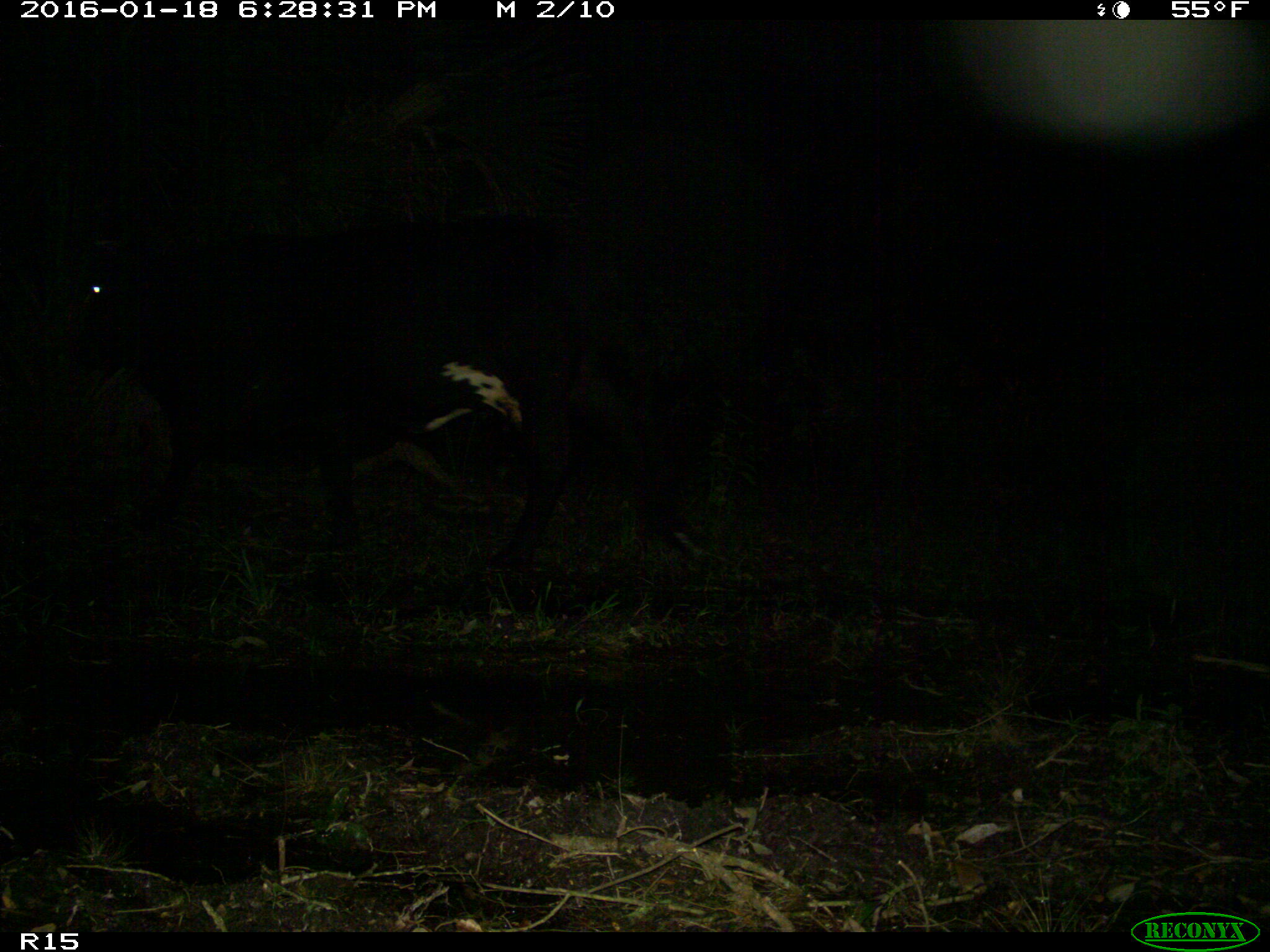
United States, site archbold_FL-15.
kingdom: Animalia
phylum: Chordata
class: Mammalia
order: Artiodactyla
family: Bovidae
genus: Bos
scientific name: Bos taurus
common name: domestic cow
Bos taurus (domestic cow).